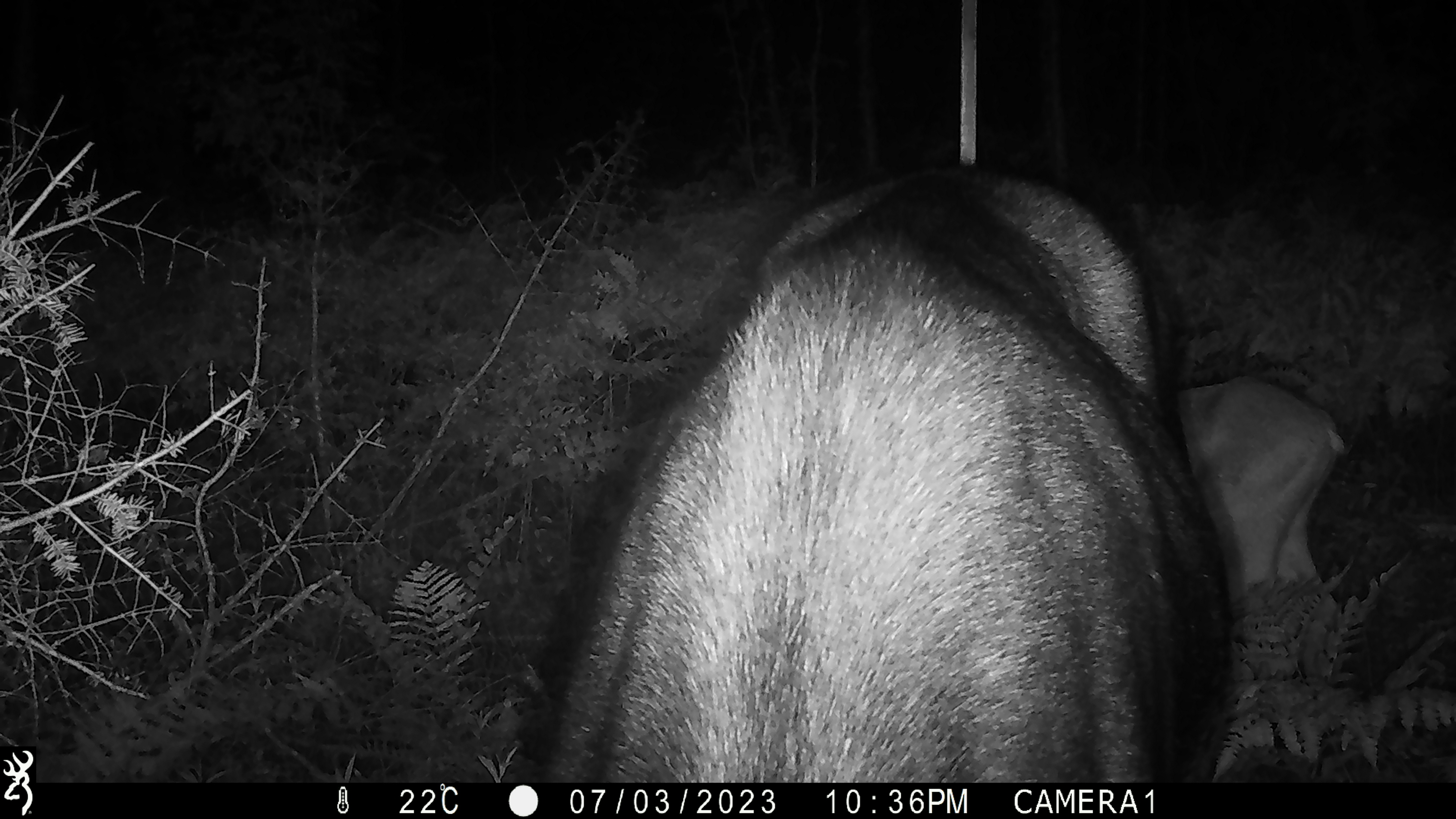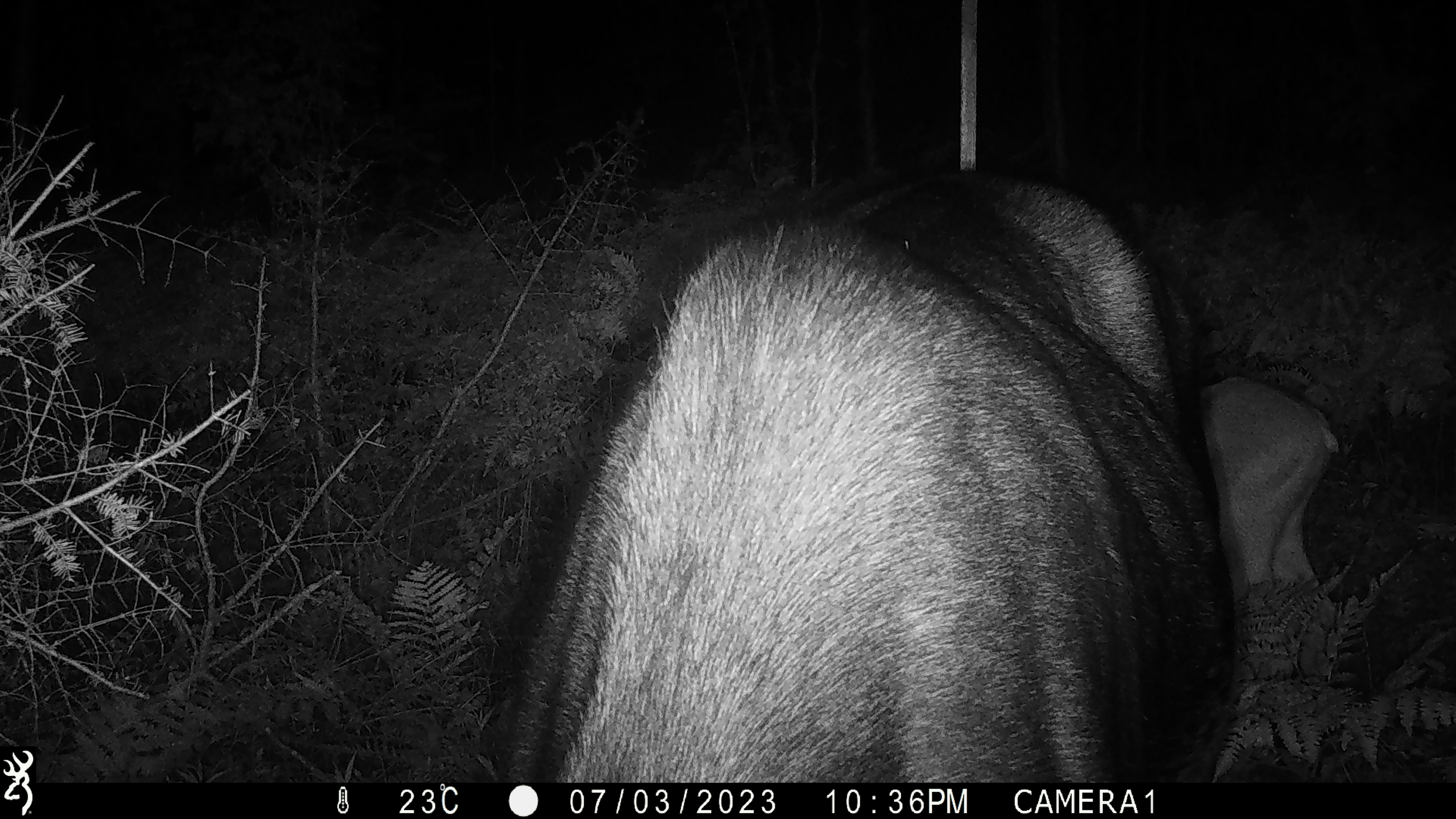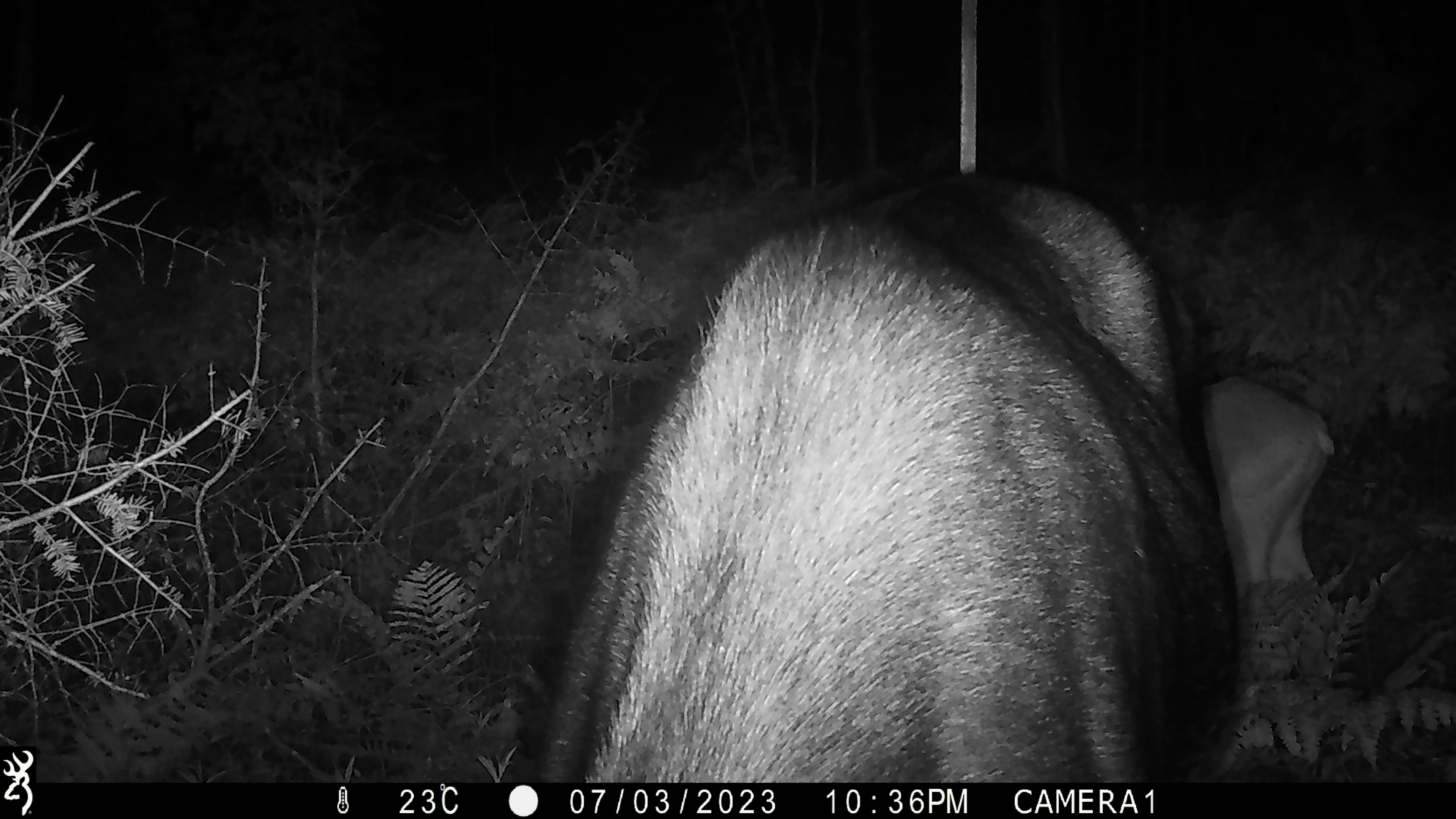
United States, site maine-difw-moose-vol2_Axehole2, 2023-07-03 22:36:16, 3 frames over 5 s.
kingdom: Animalia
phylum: Chordata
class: Mammalia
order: Artiodactyla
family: Cervidae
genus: Alces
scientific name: Alces alces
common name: moose